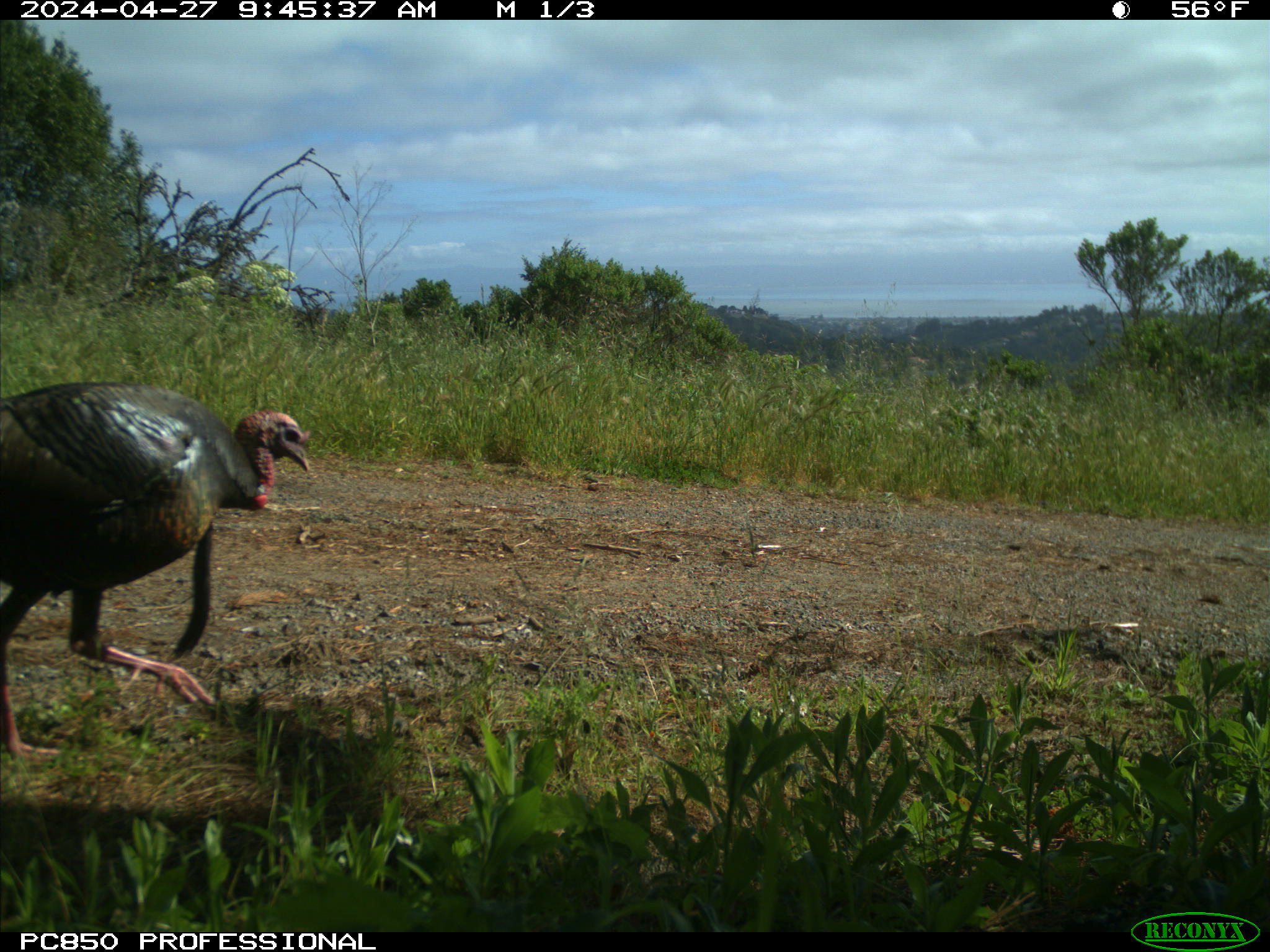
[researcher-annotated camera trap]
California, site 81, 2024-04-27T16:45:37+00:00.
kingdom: Animalia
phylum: Chordata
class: Aves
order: Galliformes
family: Phasianidae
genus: Meleagris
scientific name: Meleagris gallopavo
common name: turkey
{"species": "turkey (Meleagris gallopavo)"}